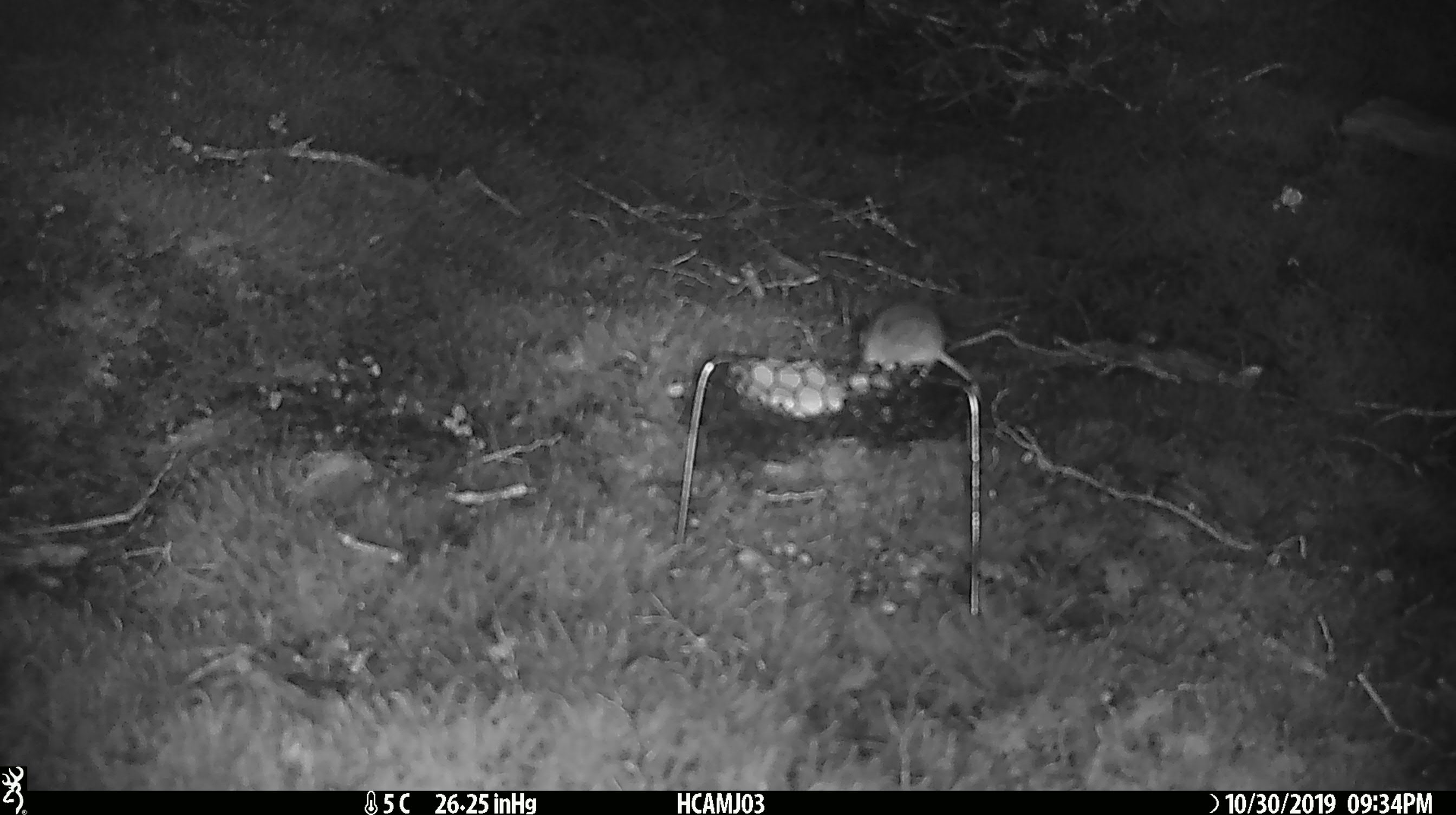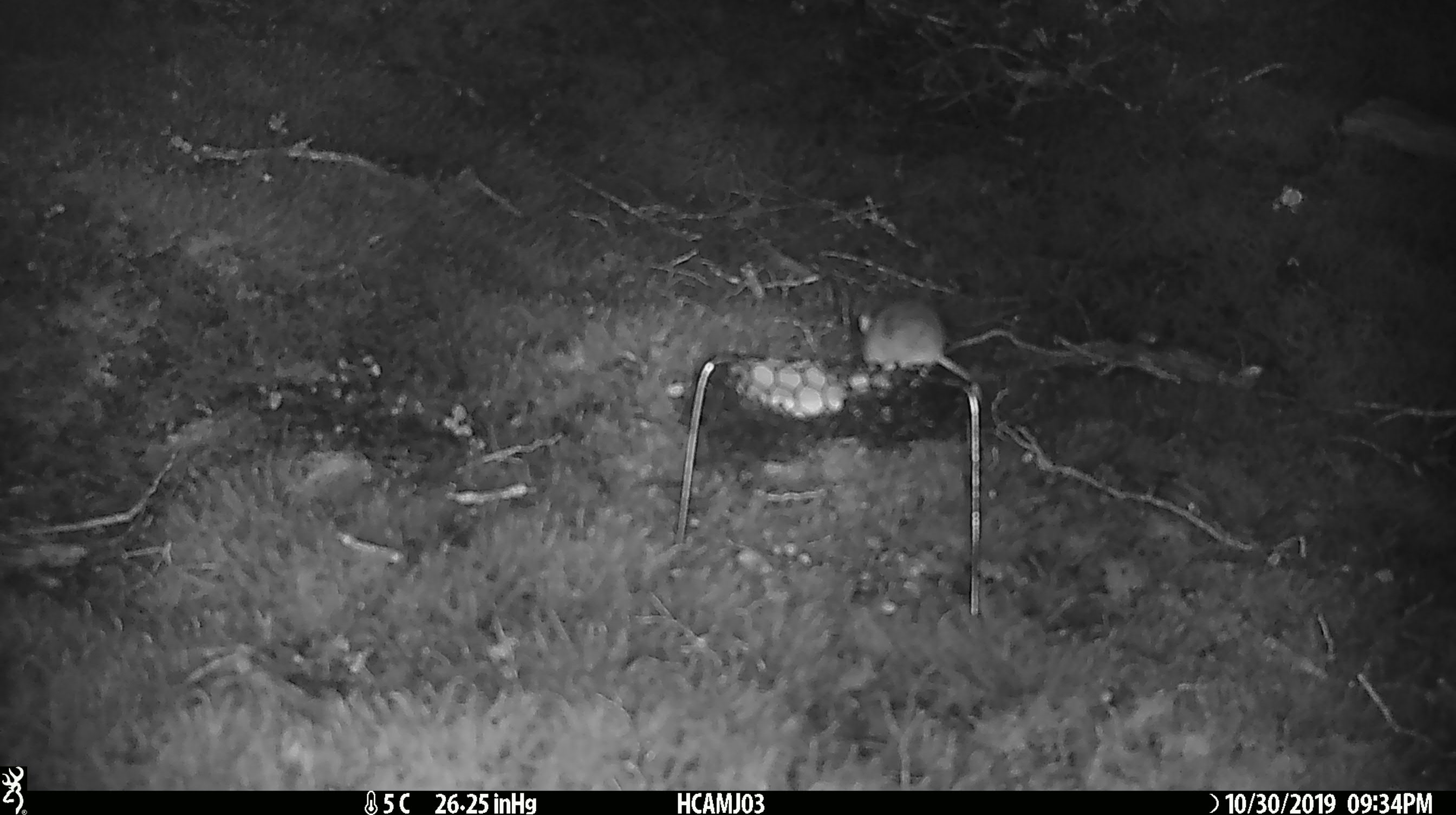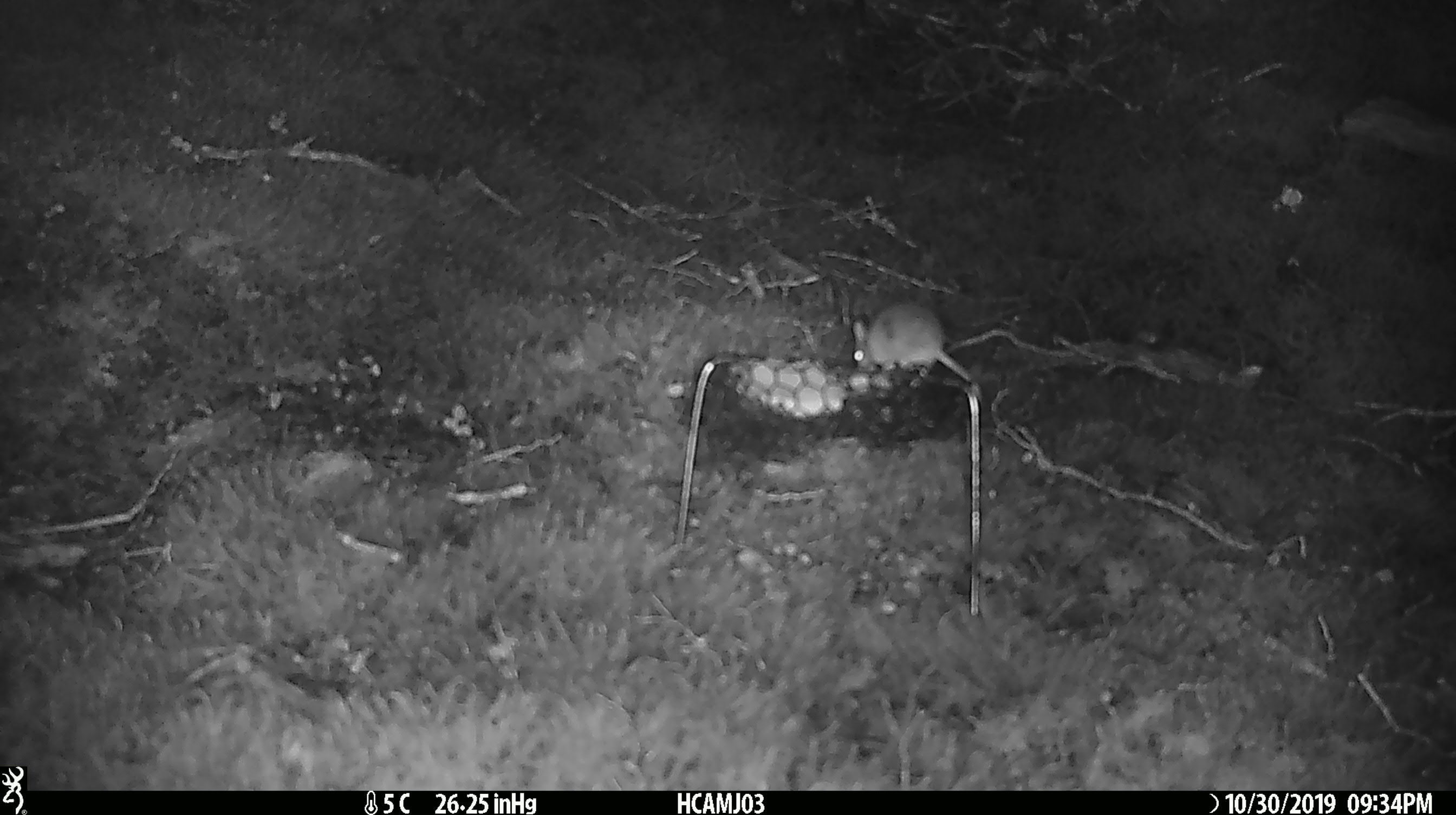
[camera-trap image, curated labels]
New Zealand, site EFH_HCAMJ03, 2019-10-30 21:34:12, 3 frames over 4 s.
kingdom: Animalia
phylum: Chordata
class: Mammalia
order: Rodentia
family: Muridae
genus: Mus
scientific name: Mus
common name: mouse